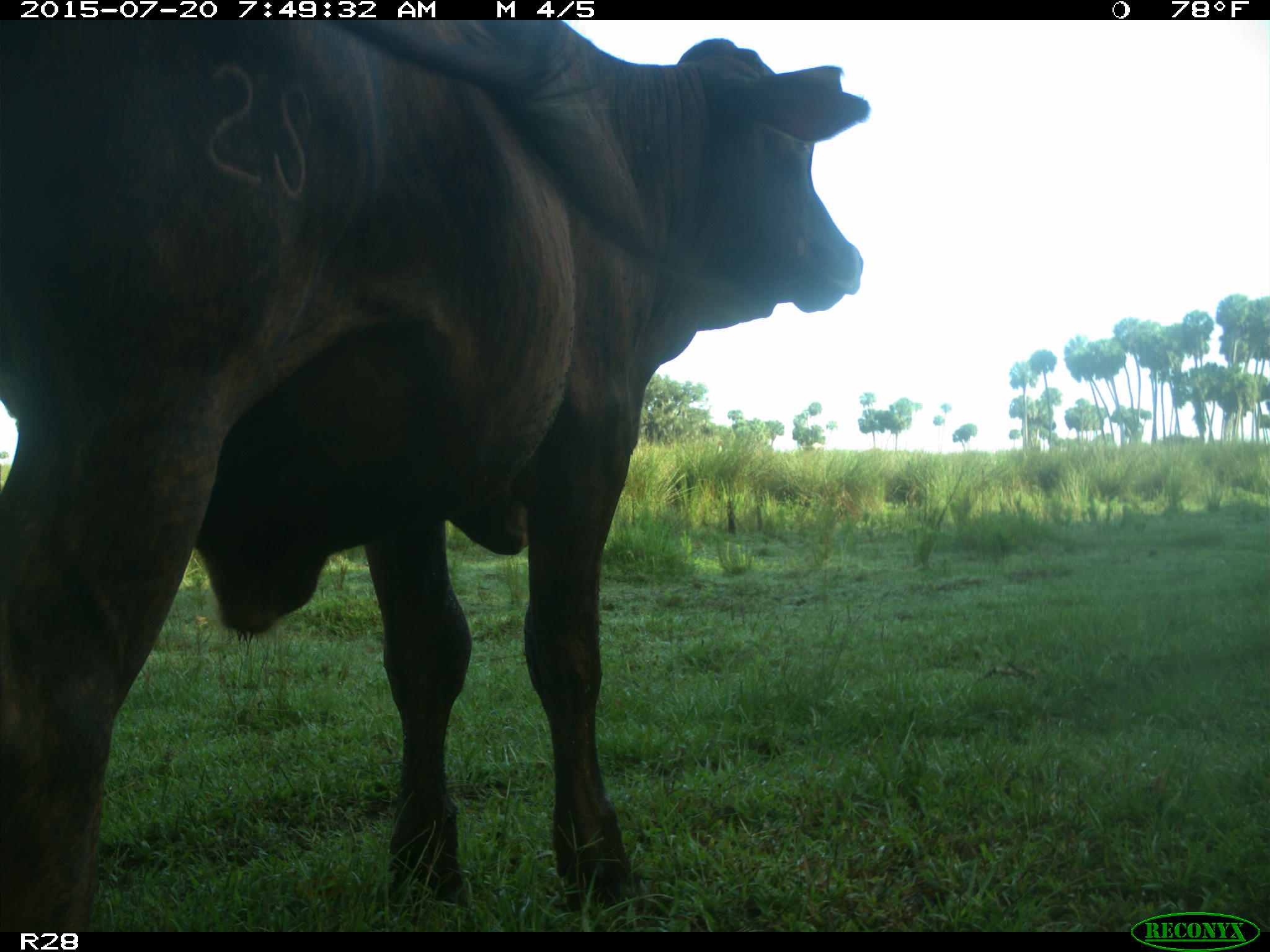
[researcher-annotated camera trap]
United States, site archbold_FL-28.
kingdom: Animalia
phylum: Chordata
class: Mammalia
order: Artiodactyla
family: Bovidae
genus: Bos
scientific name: Bos taurus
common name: domestic cow